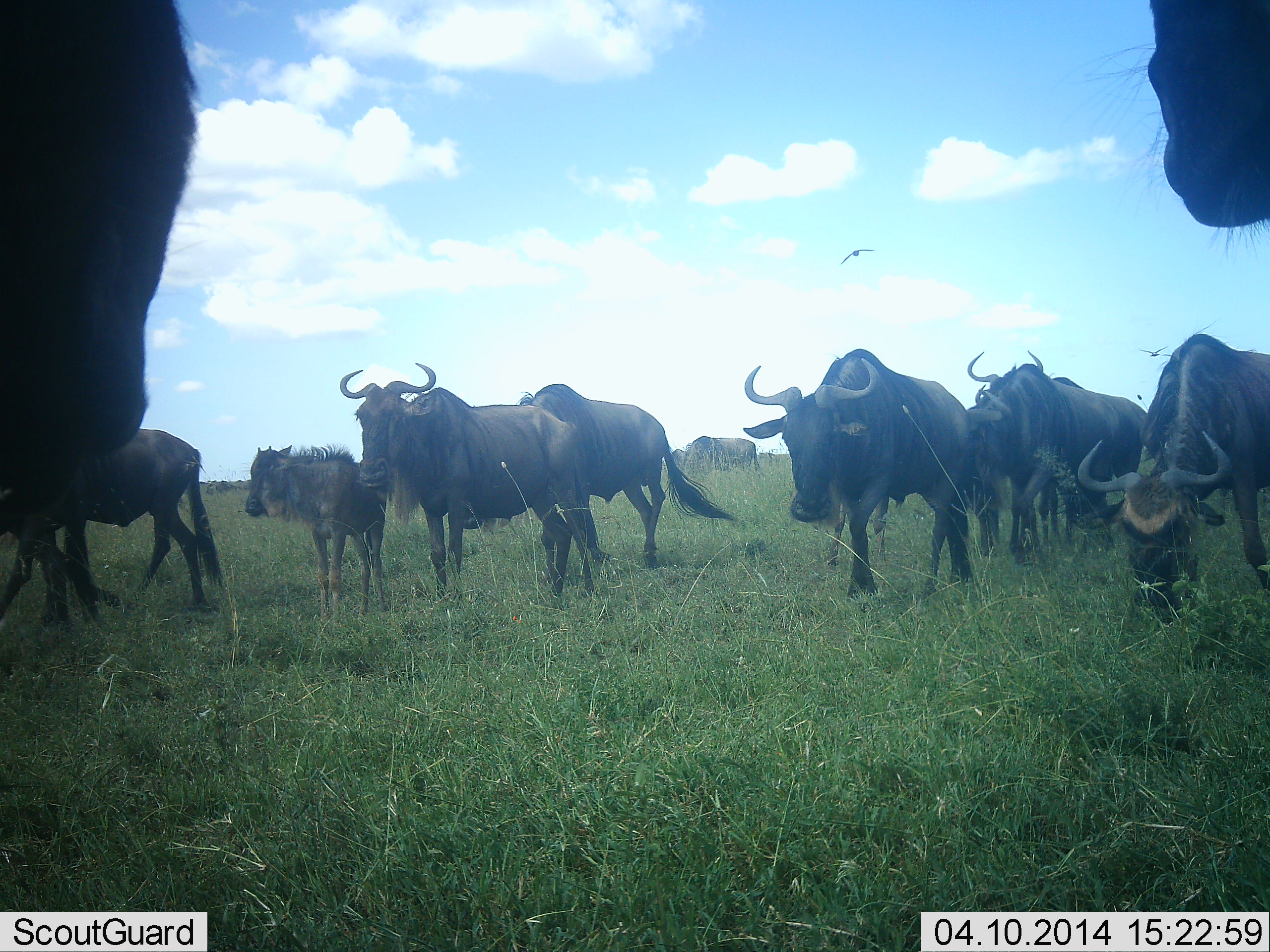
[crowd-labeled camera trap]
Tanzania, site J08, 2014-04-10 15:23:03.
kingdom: Animalia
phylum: Chordata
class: Mammalia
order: Artiodactyla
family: Bovidae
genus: Connochaetes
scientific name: Connochaetes taurinus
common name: blue wildebeest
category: wildebeest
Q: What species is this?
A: Wildebeest (blue wildebeest) (Connochaetes taurinus).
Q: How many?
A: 10.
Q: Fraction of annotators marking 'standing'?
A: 31%.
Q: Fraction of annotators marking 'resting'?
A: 8%.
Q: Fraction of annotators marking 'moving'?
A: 77%.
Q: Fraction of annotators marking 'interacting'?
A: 0%.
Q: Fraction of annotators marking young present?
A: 62%.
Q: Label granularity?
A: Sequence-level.